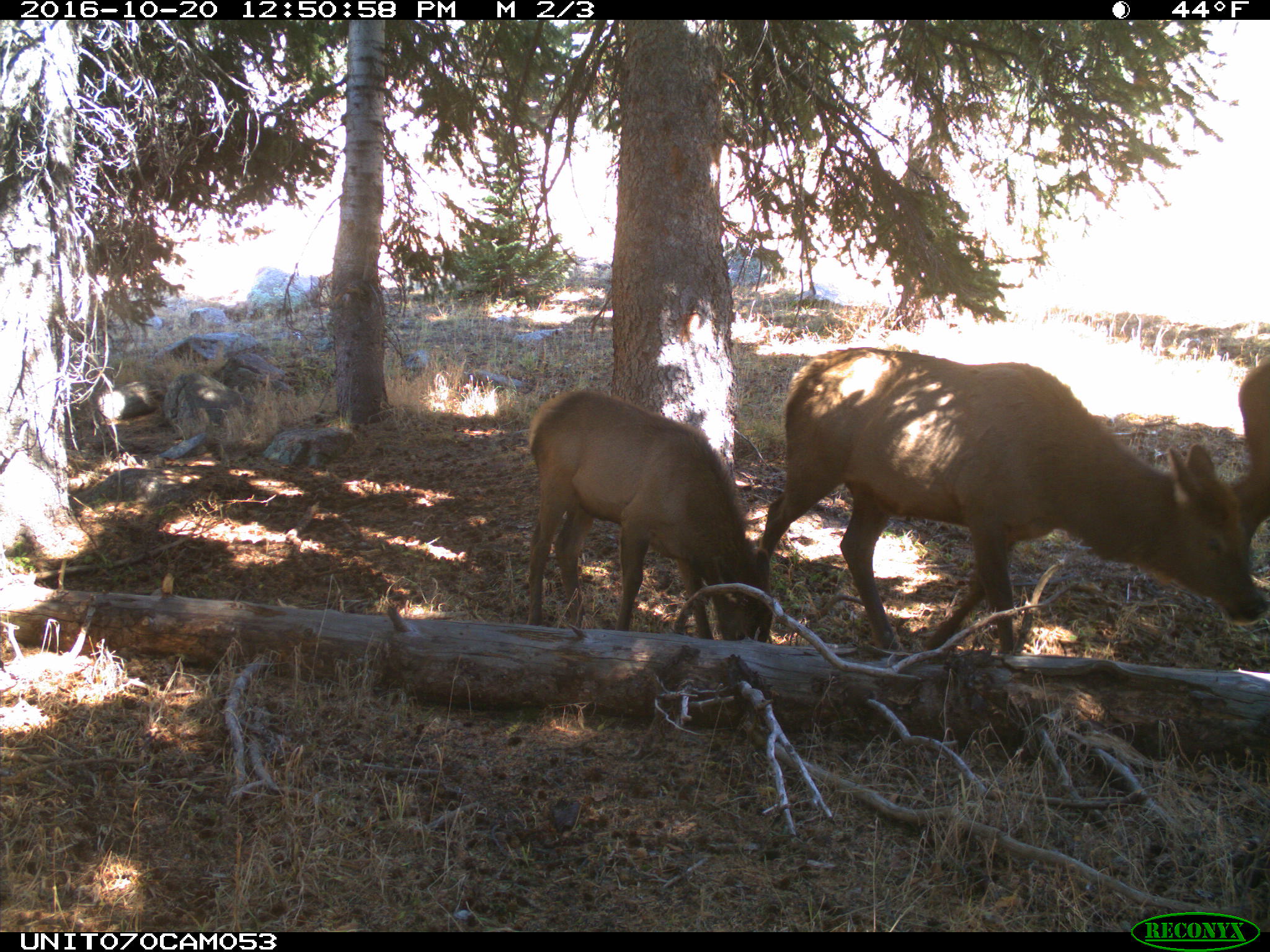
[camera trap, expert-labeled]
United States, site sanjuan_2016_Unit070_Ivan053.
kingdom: Animalia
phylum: Chordata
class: Mammalia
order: Artiodactyla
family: Cervidae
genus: Cervus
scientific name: Cervus elaphus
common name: red deer